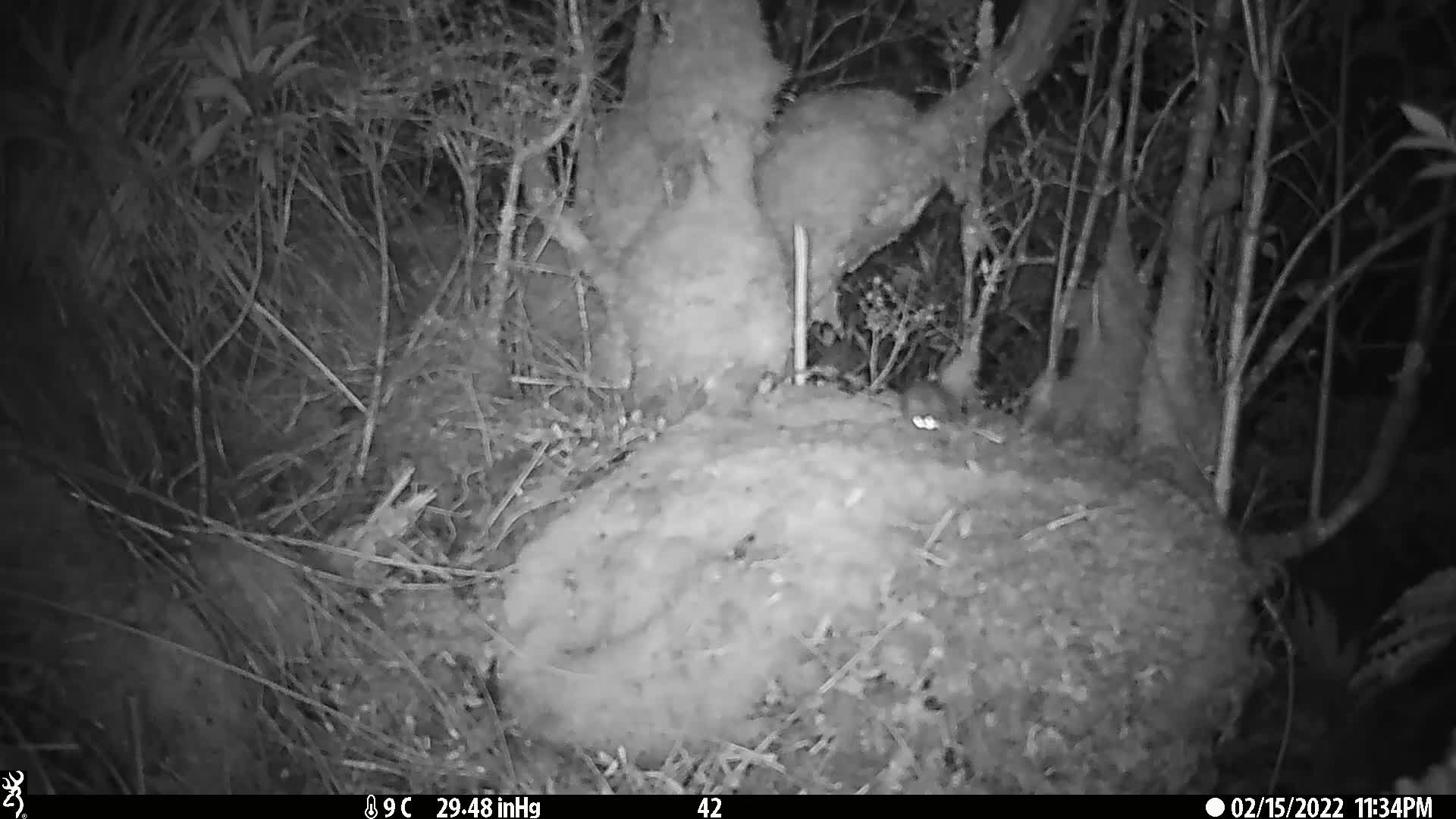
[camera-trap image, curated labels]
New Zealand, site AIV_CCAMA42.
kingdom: Animalia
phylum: Chordata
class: Mammalia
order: Rodentia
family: Muridae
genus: Mus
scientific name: Mus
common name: mouse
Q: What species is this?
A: Mouse (Mus).